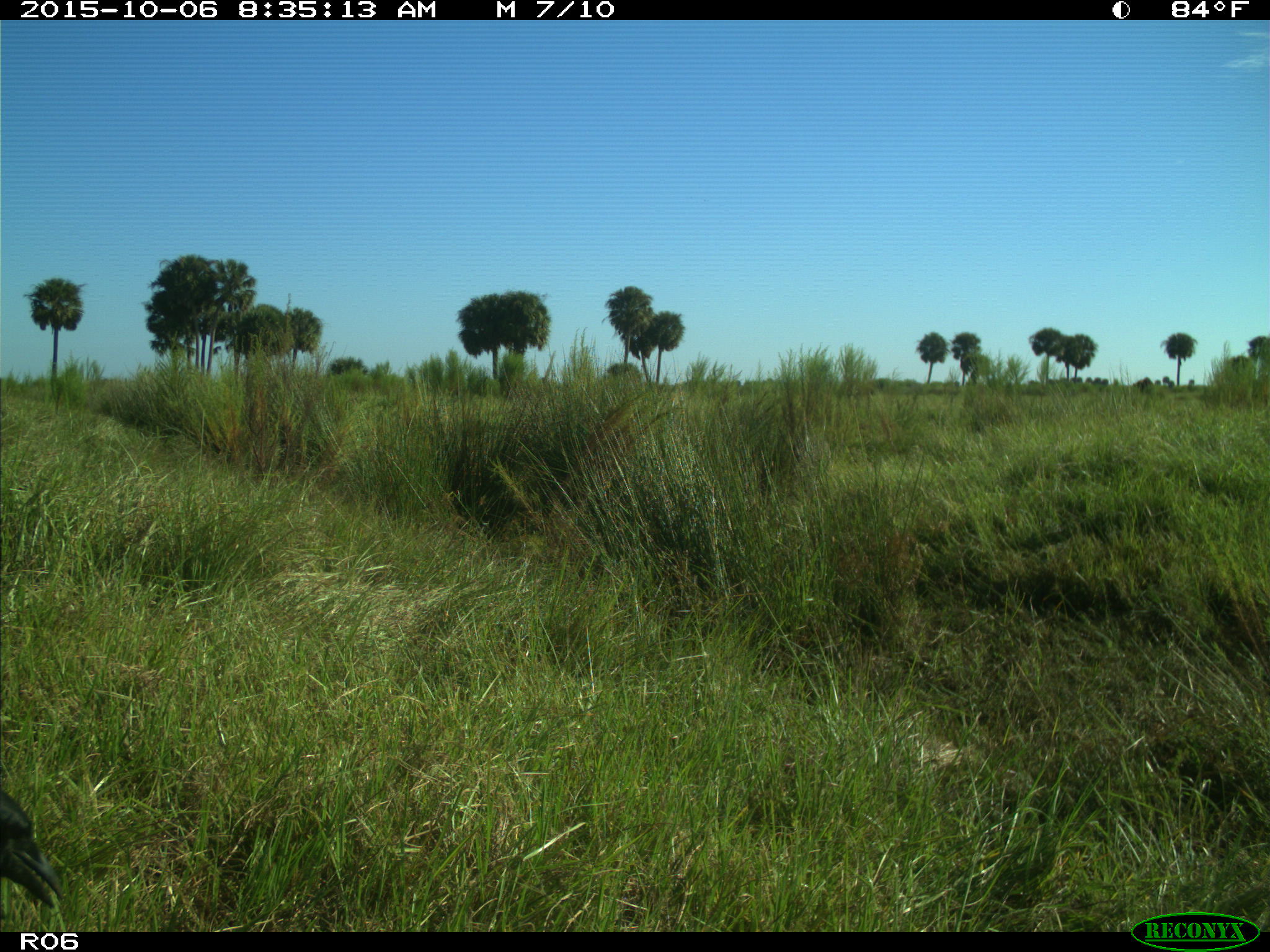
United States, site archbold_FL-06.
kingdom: Animalia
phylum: Chordata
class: Aves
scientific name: Aves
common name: birds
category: unidentified bird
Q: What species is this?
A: Unidentified bird (birds) (Aves).